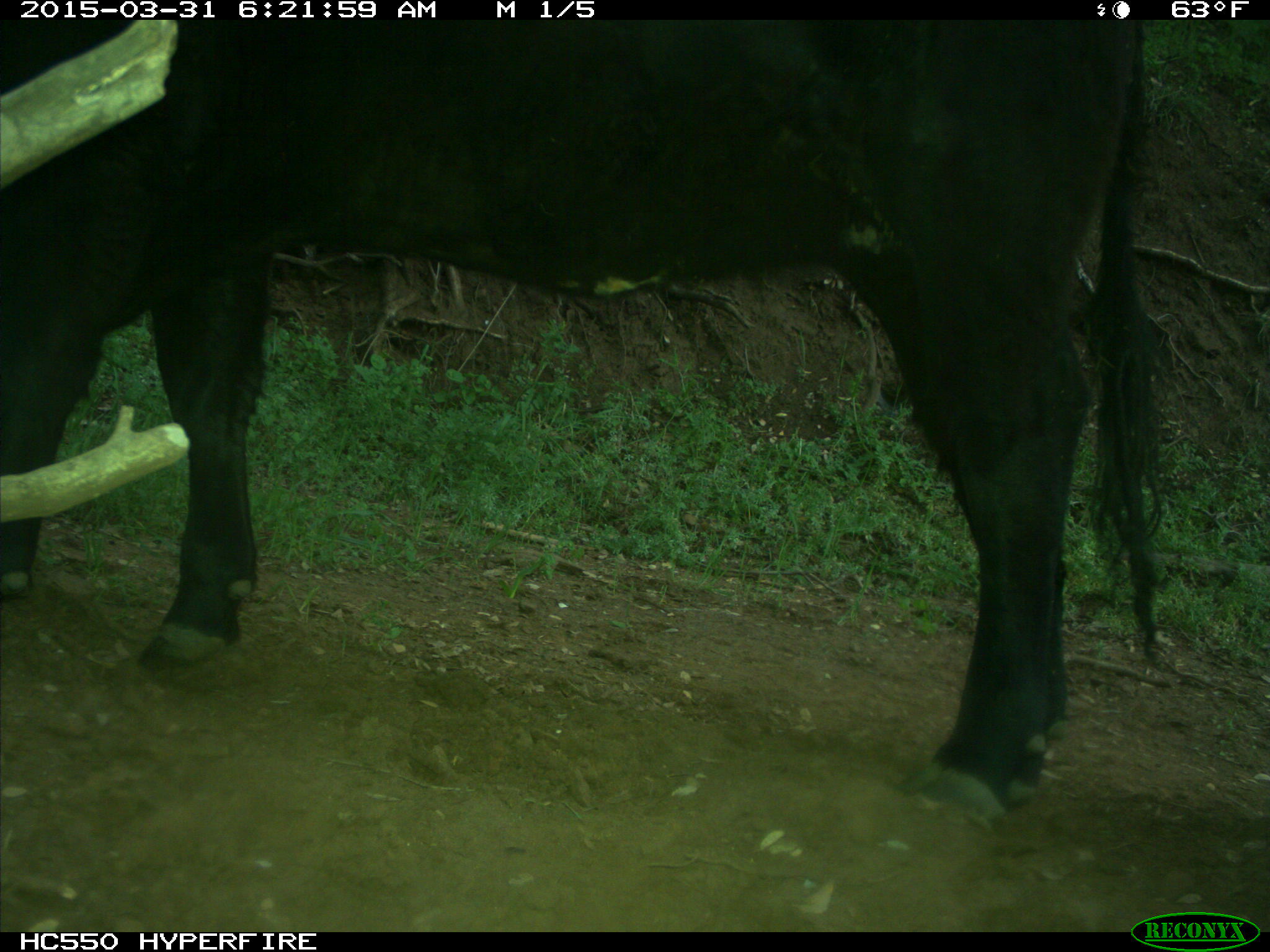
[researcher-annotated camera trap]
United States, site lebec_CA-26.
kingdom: Animalia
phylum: Chordata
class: Mammalia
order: Artiodactyla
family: Bovidae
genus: Bos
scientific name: Bos taurus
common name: domestic cow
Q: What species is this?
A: Bos taurus (domestic cow).